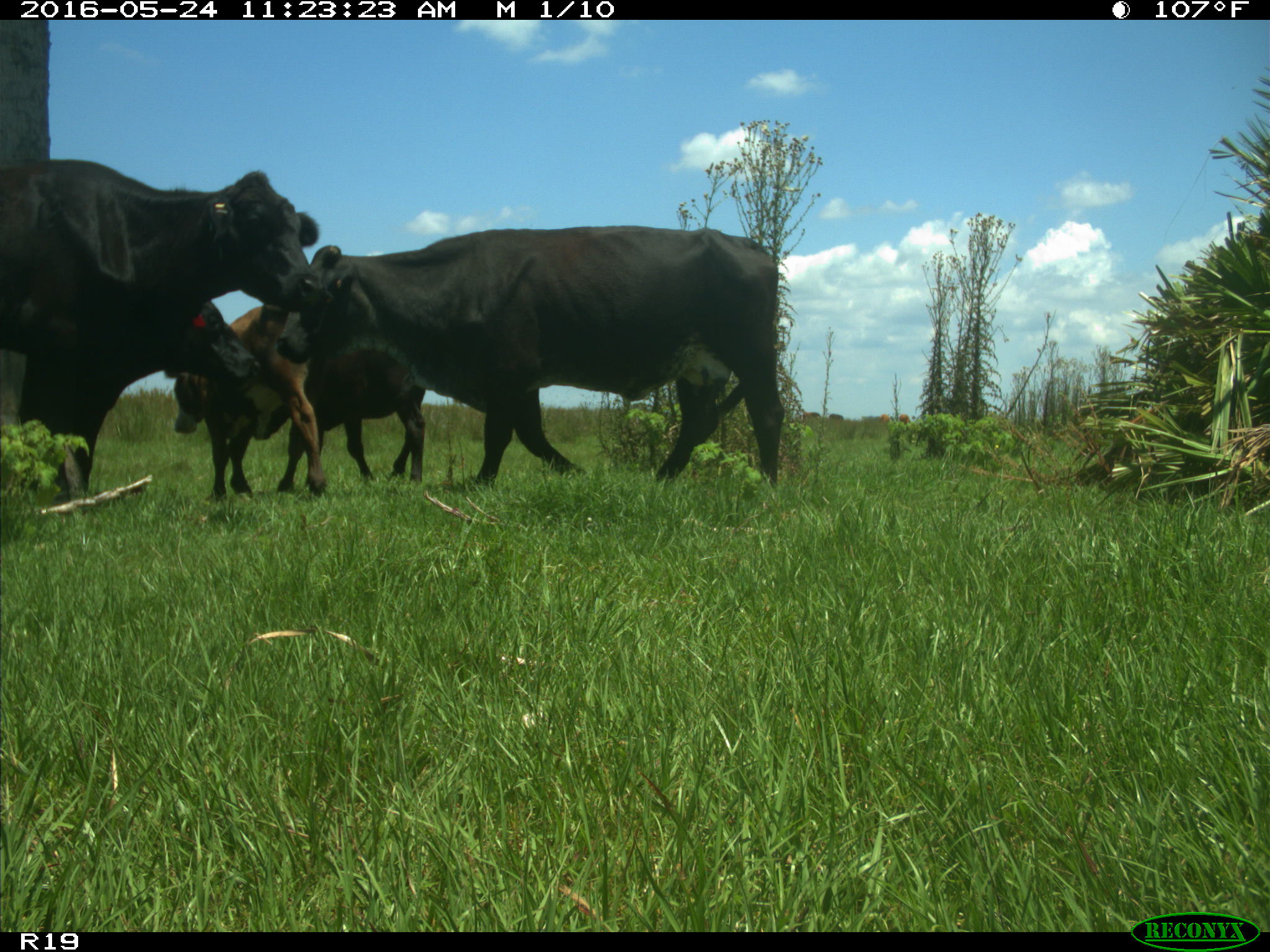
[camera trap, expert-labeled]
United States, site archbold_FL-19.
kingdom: Animalia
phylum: Chordata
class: Mammalia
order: Artiodactyla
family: Bovidae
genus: Bos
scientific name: Bos taurus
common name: domestic cow